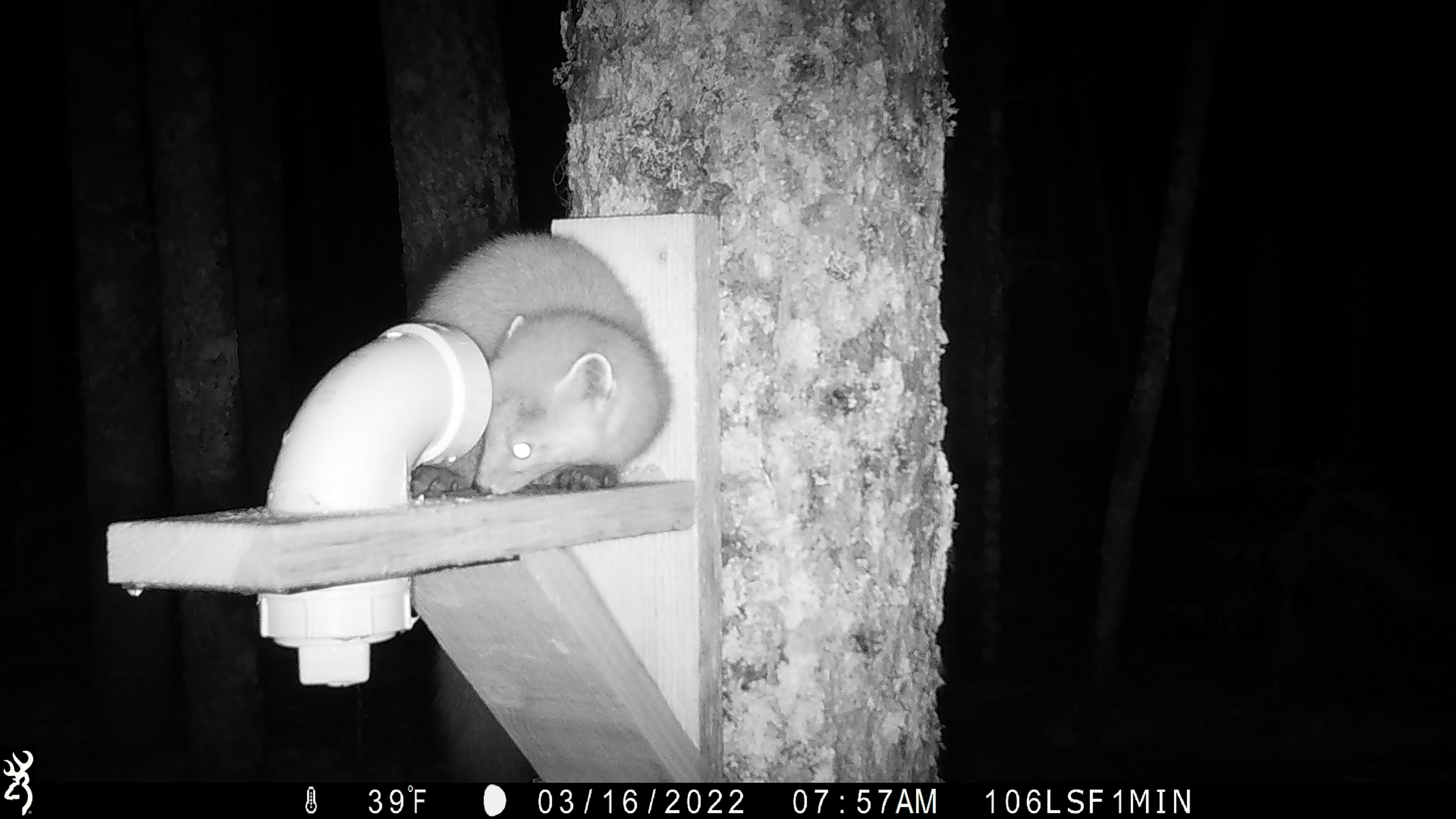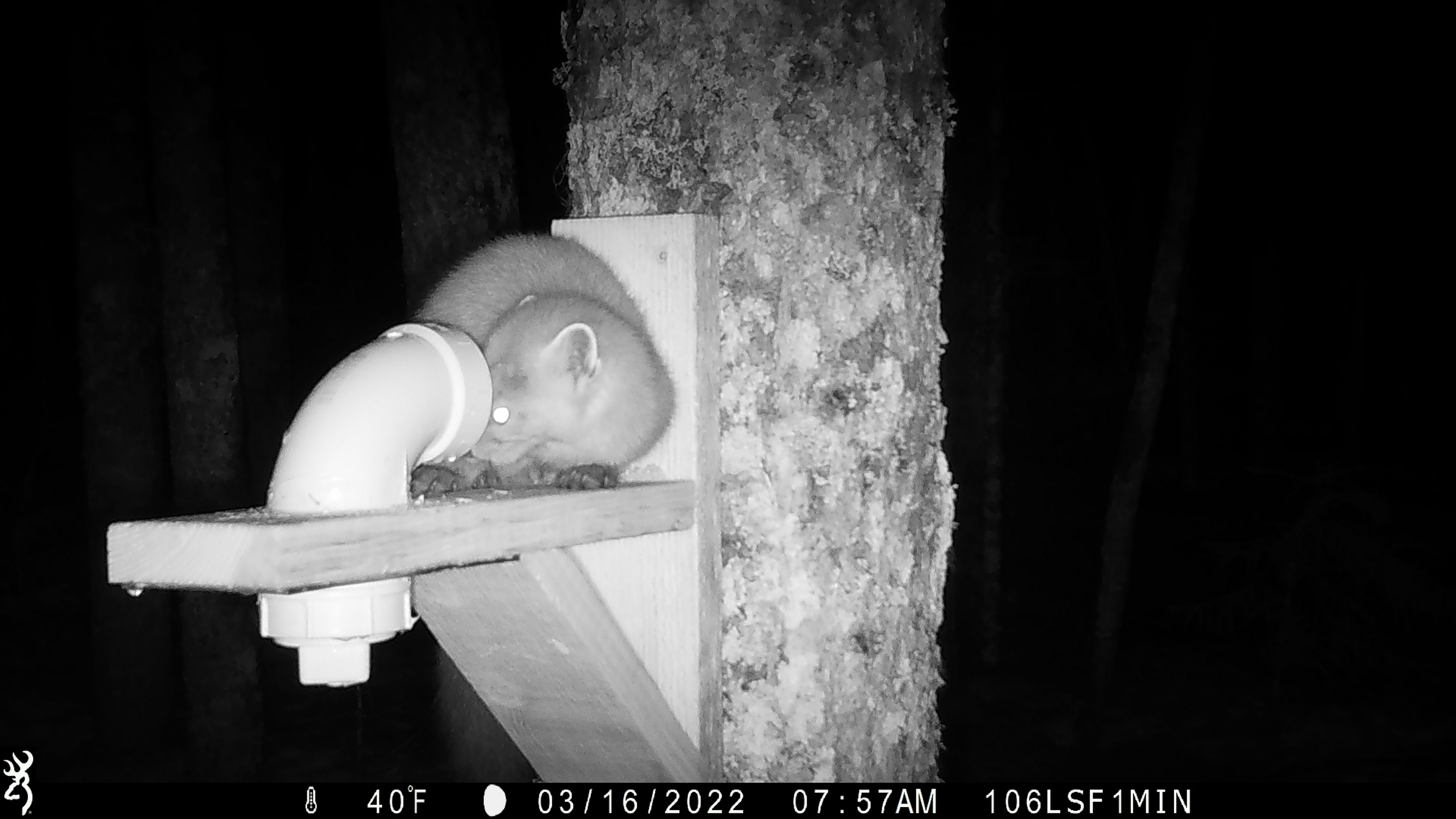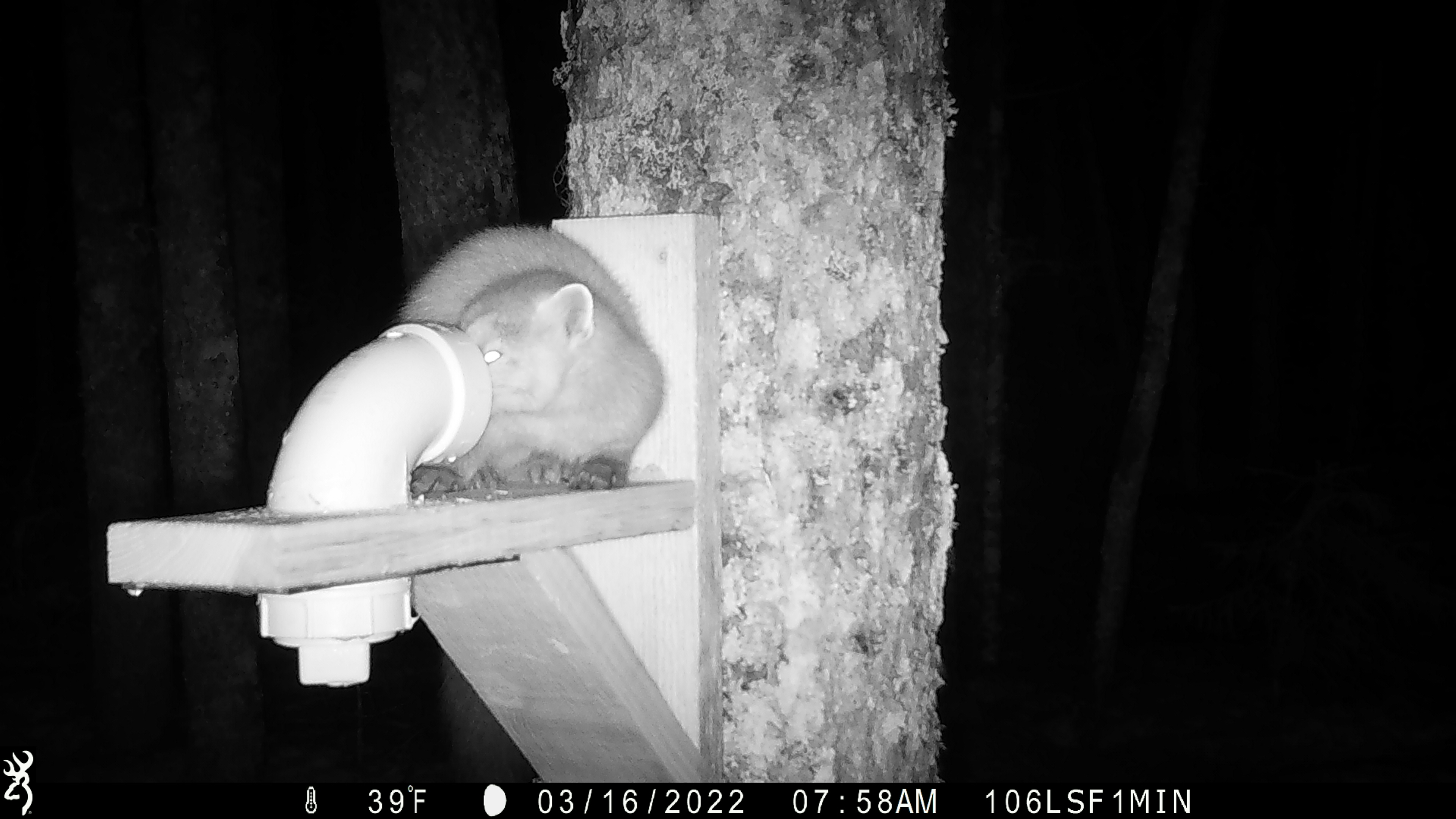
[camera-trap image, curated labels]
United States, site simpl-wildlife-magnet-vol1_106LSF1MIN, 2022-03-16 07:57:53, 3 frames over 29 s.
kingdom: Animalia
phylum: Chordata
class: Mammalia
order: Carnivora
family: Mustelidae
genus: Martes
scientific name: Martes americana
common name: american marten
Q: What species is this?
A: American marten (Martes americana).